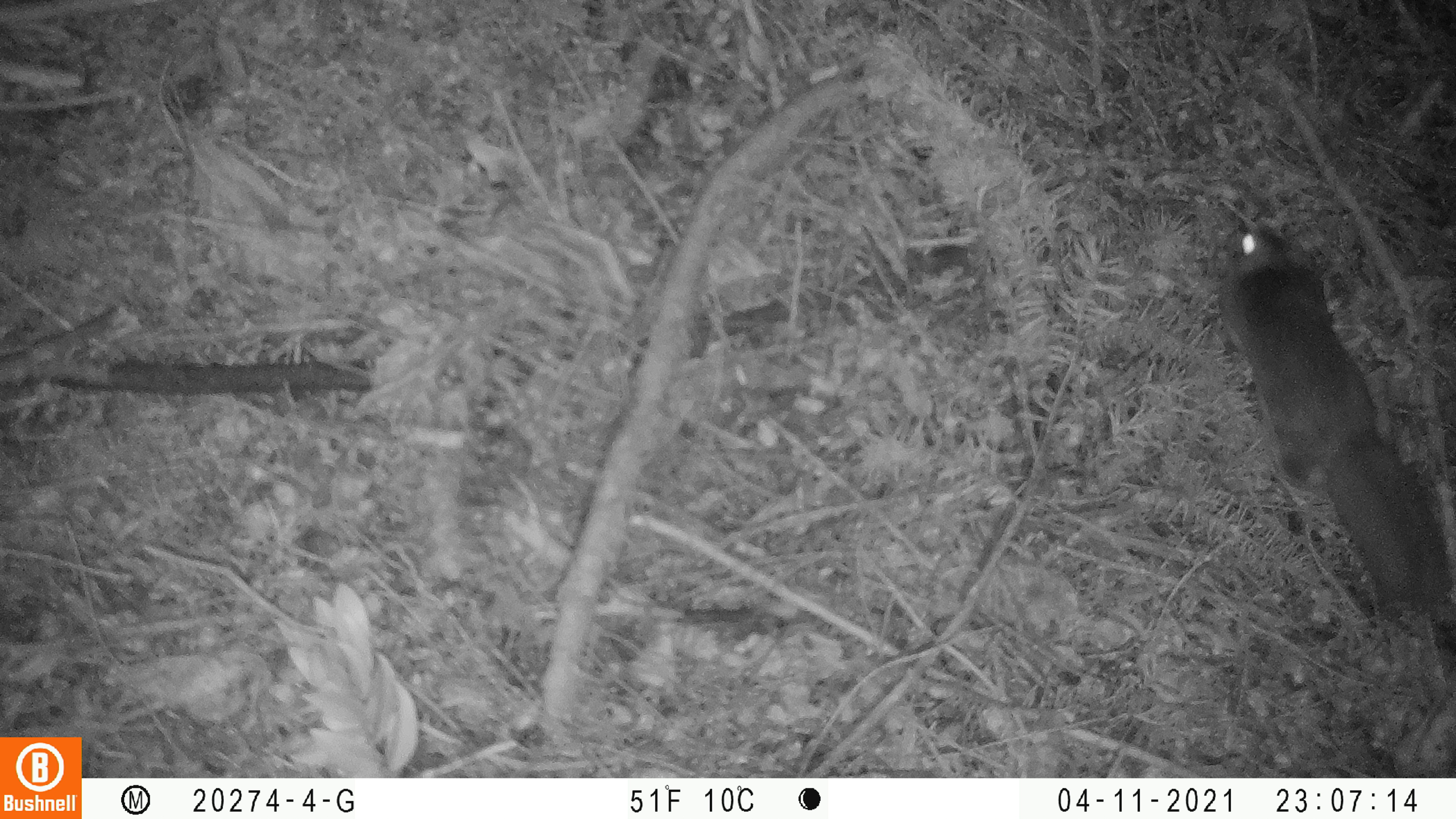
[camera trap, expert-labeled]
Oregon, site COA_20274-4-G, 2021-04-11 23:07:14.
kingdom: Animalia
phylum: Chordata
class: Mammalia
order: Rodentia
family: Sciuridae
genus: Glaucomys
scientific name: Glaucomys oregonensis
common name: humboldt's flying squirrel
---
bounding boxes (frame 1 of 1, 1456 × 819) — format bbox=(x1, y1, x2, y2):
humboldt's flying squirrel: bbox=(1220, 219, 1450, 613)